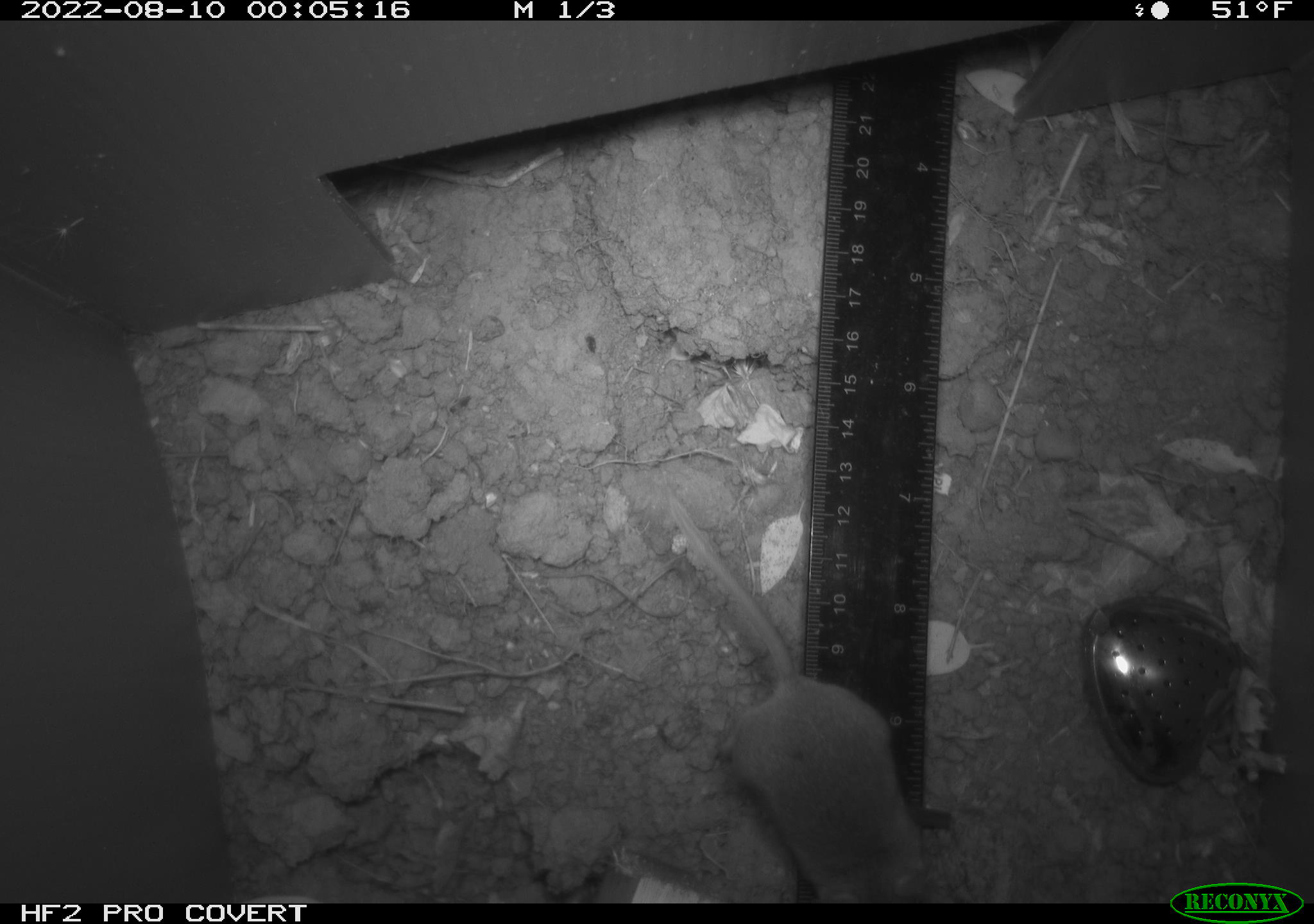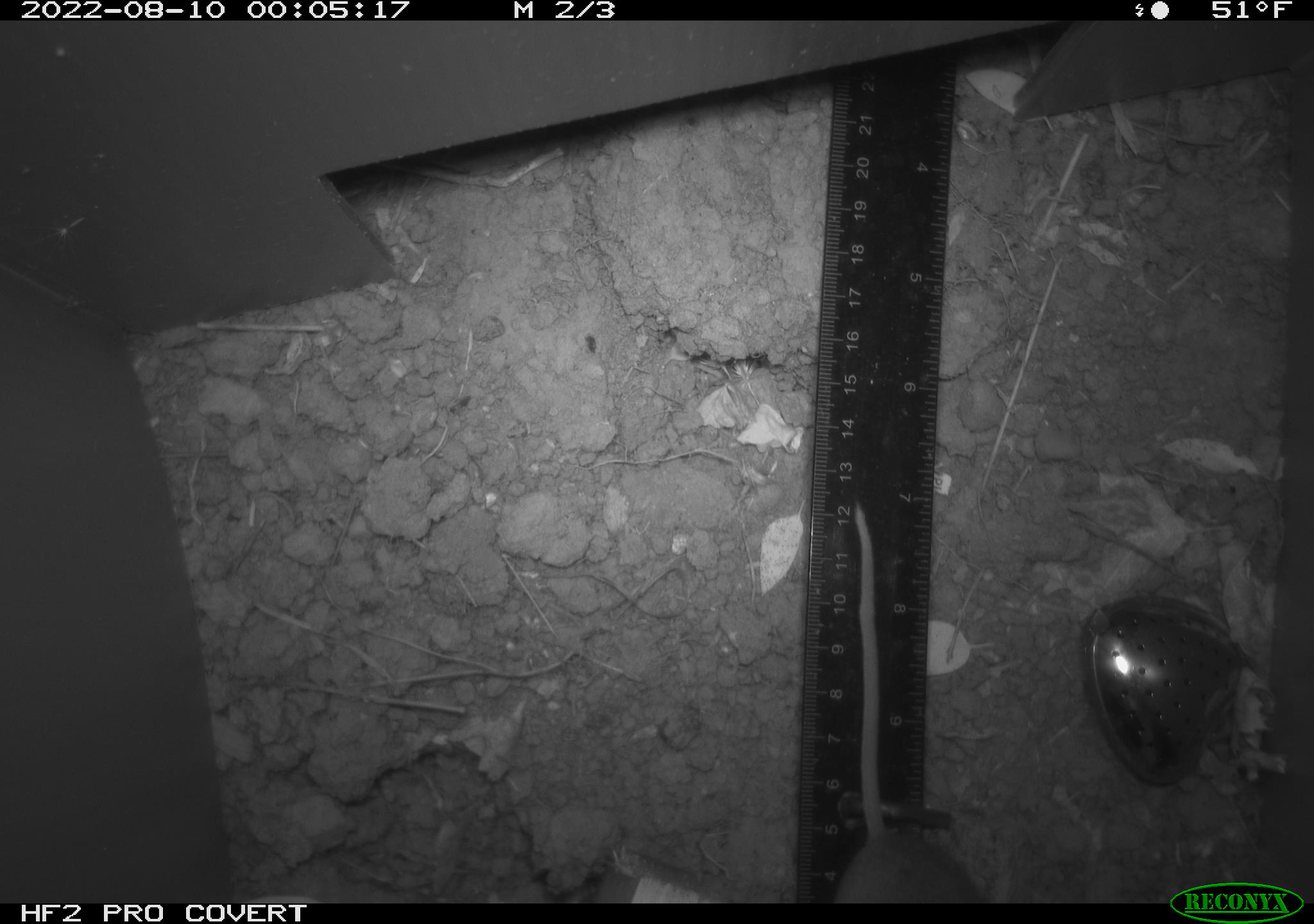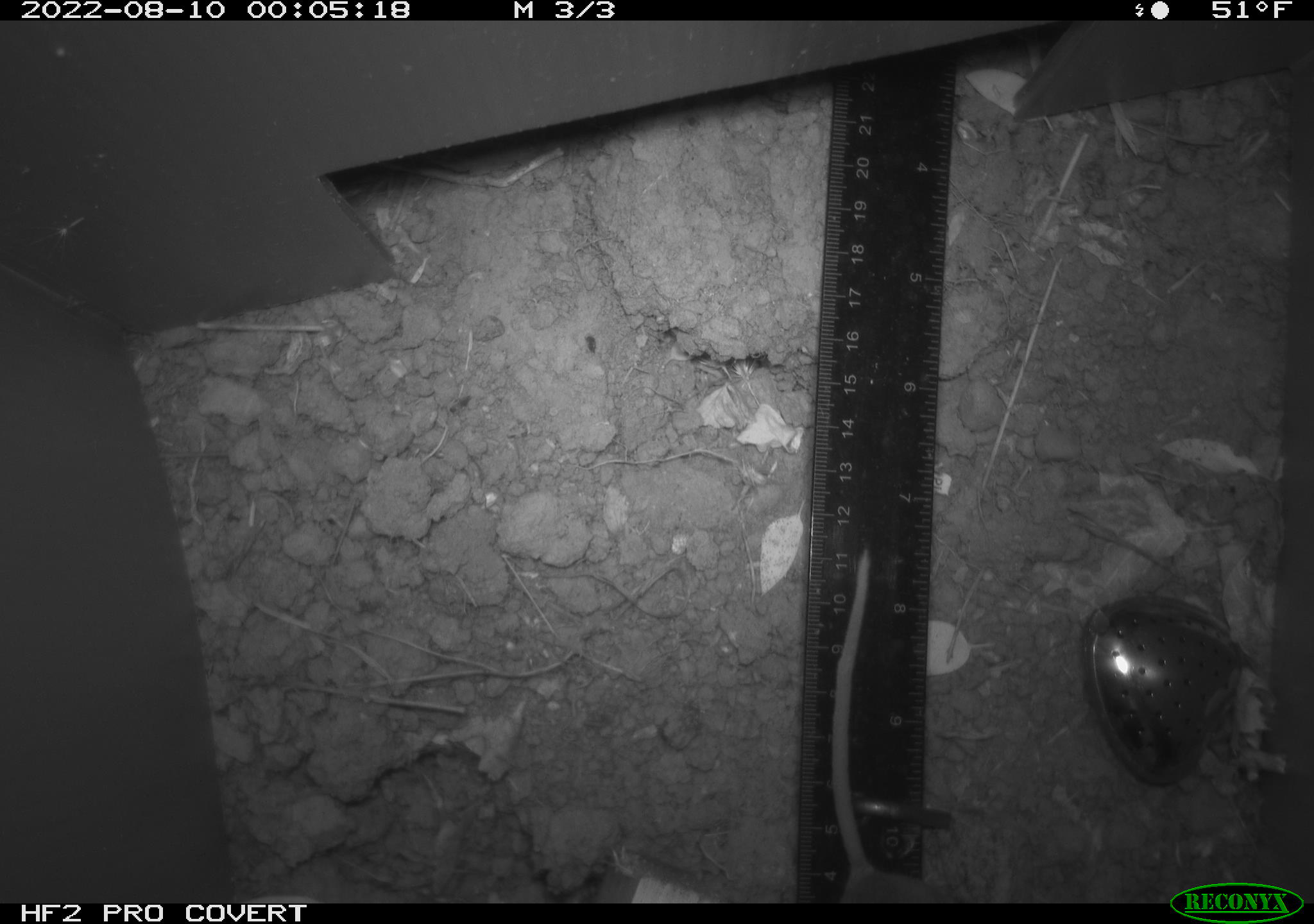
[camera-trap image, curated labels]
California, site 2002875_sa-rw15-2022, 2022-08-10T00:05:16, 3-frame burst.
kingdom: Animalia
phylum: Chordata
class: Mammalia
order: Rodentia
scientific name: Rodentia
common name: mouse species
Mouse species (Rodentia).